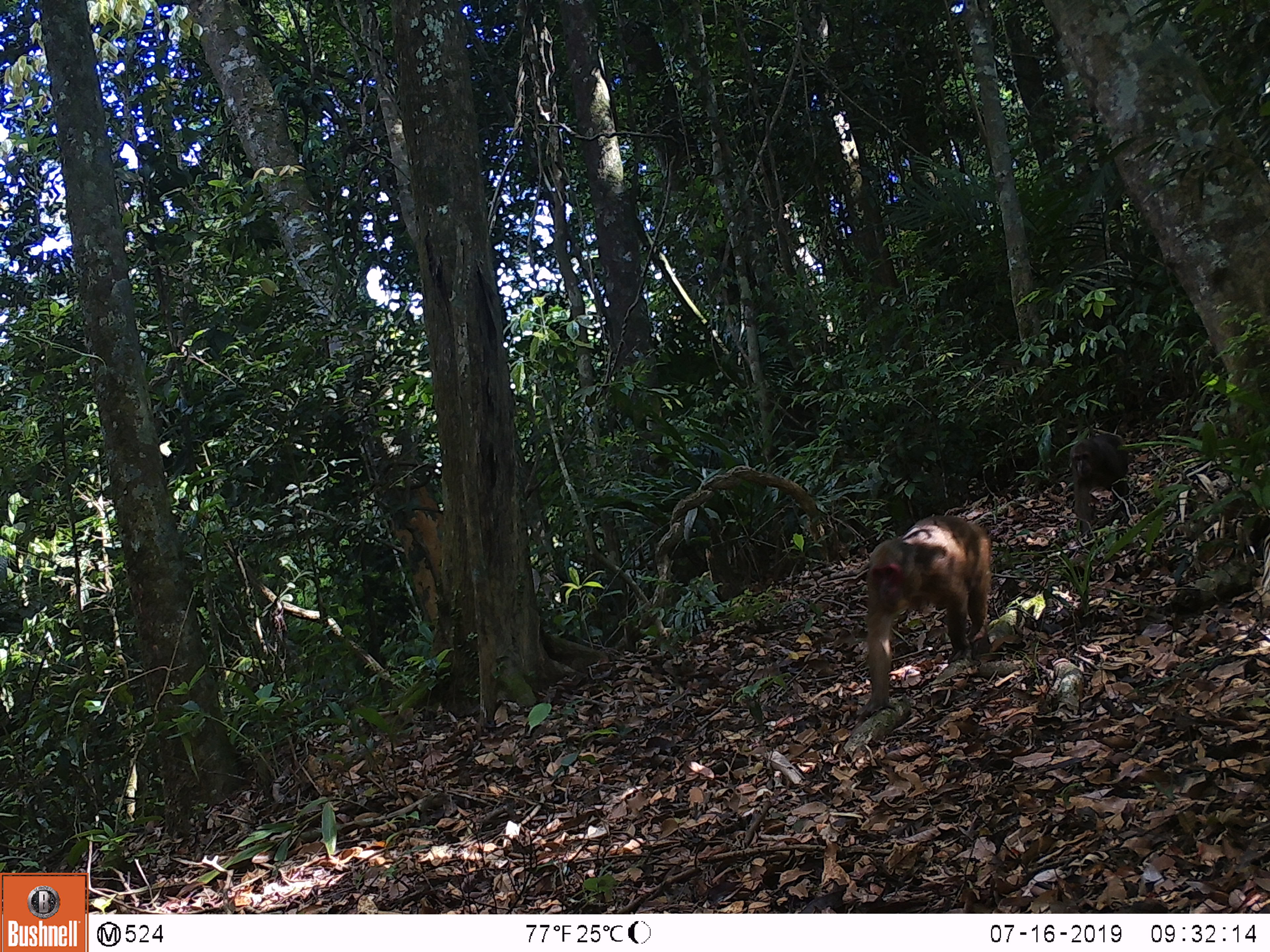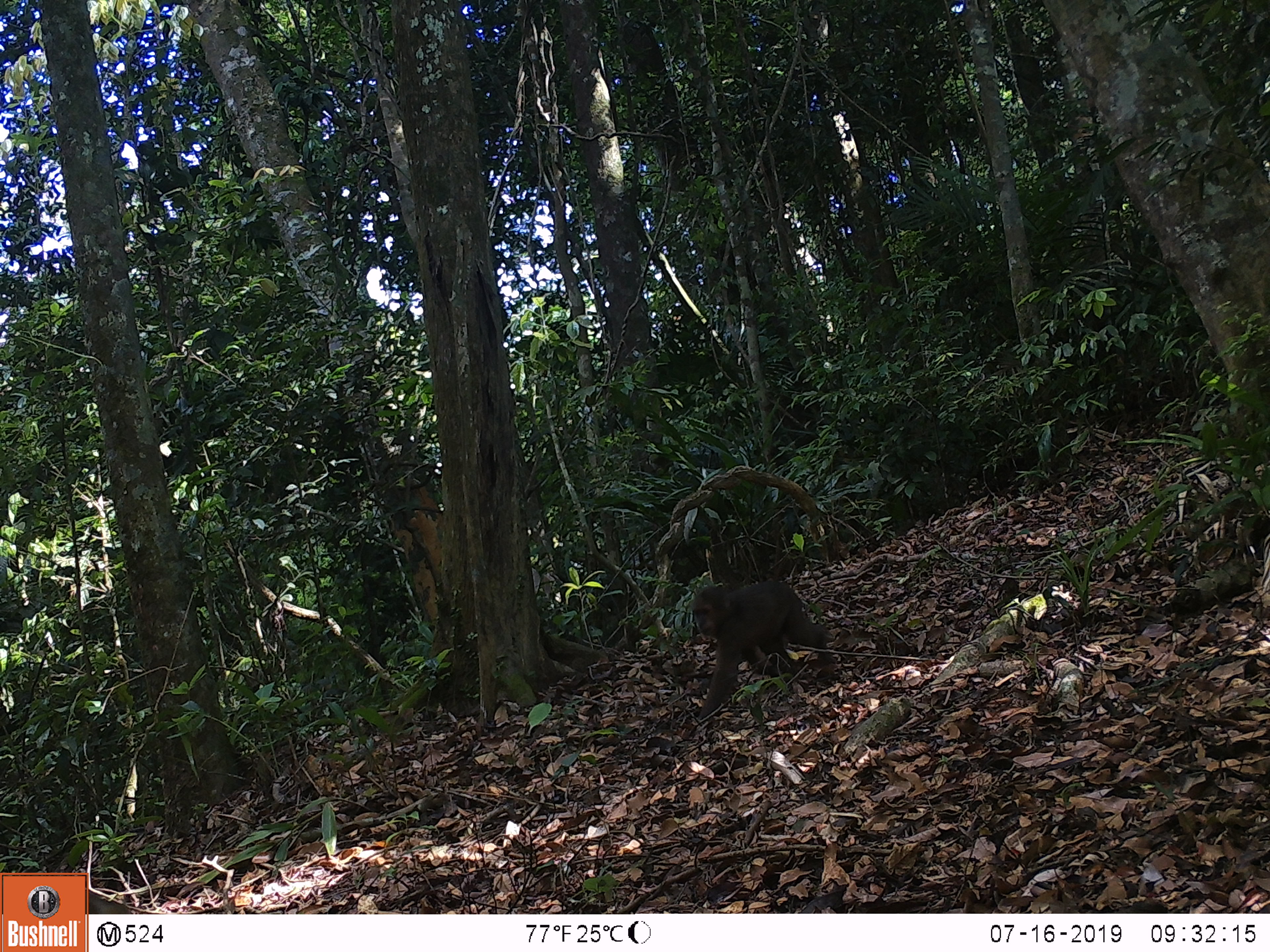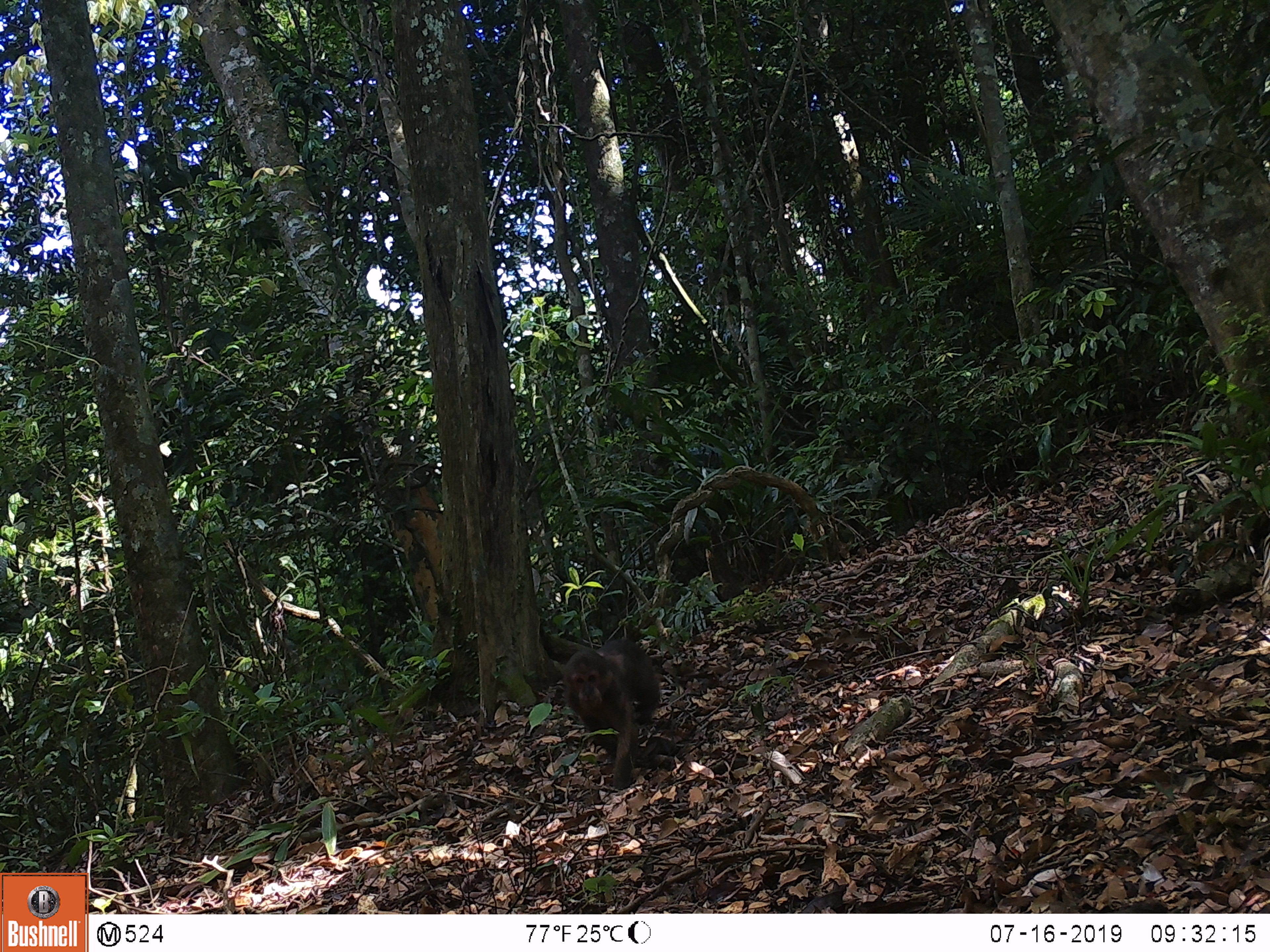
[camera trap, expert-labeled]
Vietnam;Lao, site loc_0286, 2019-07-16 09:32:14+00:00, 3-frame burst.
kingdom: Animalia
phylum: Chordata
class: Mammalia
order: Primates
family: Cercopithecidae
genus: Macaca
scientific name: Macaca arctoides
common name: stump-tailed macaque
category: stump tailed macaque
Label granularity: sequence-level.